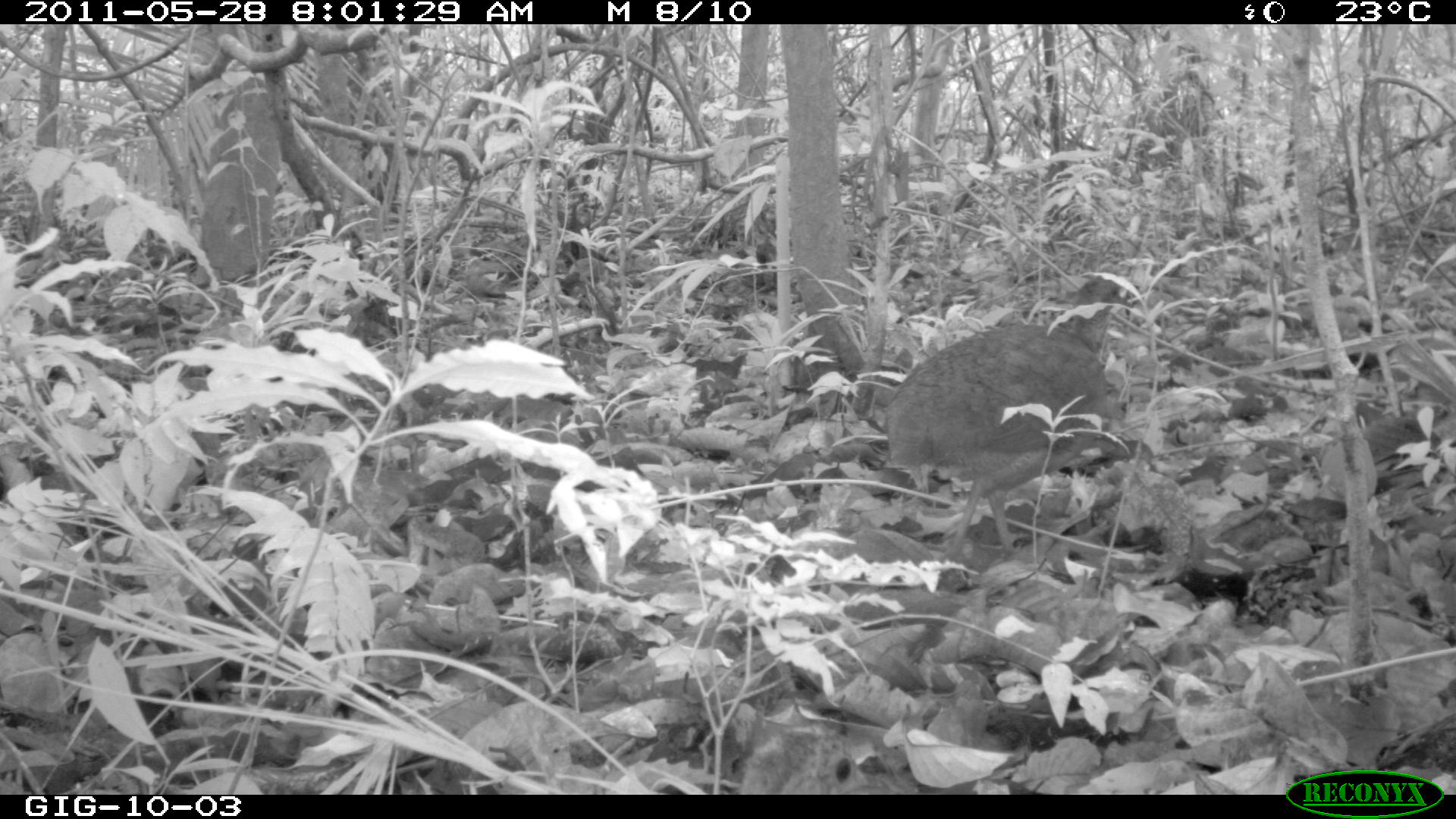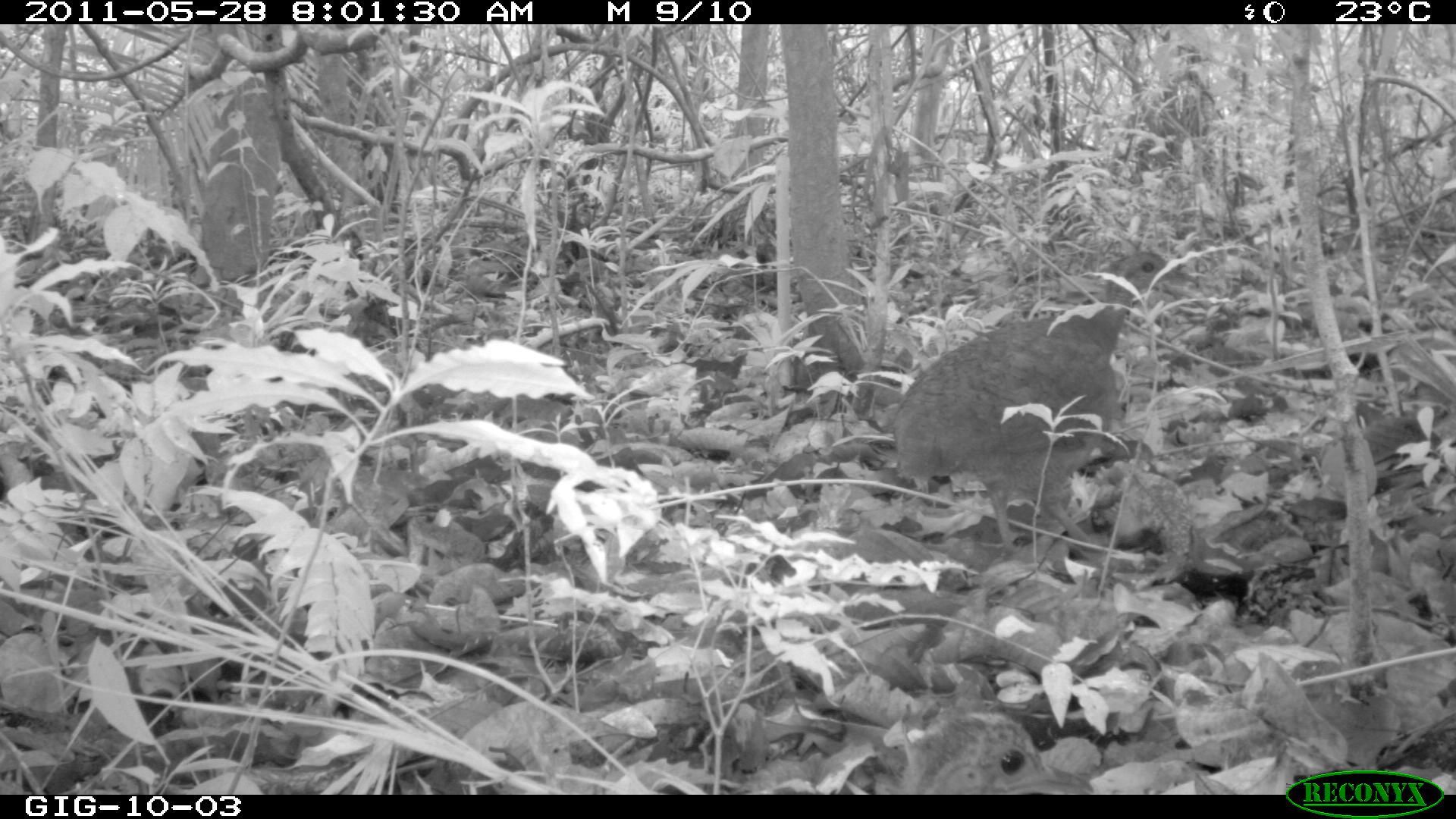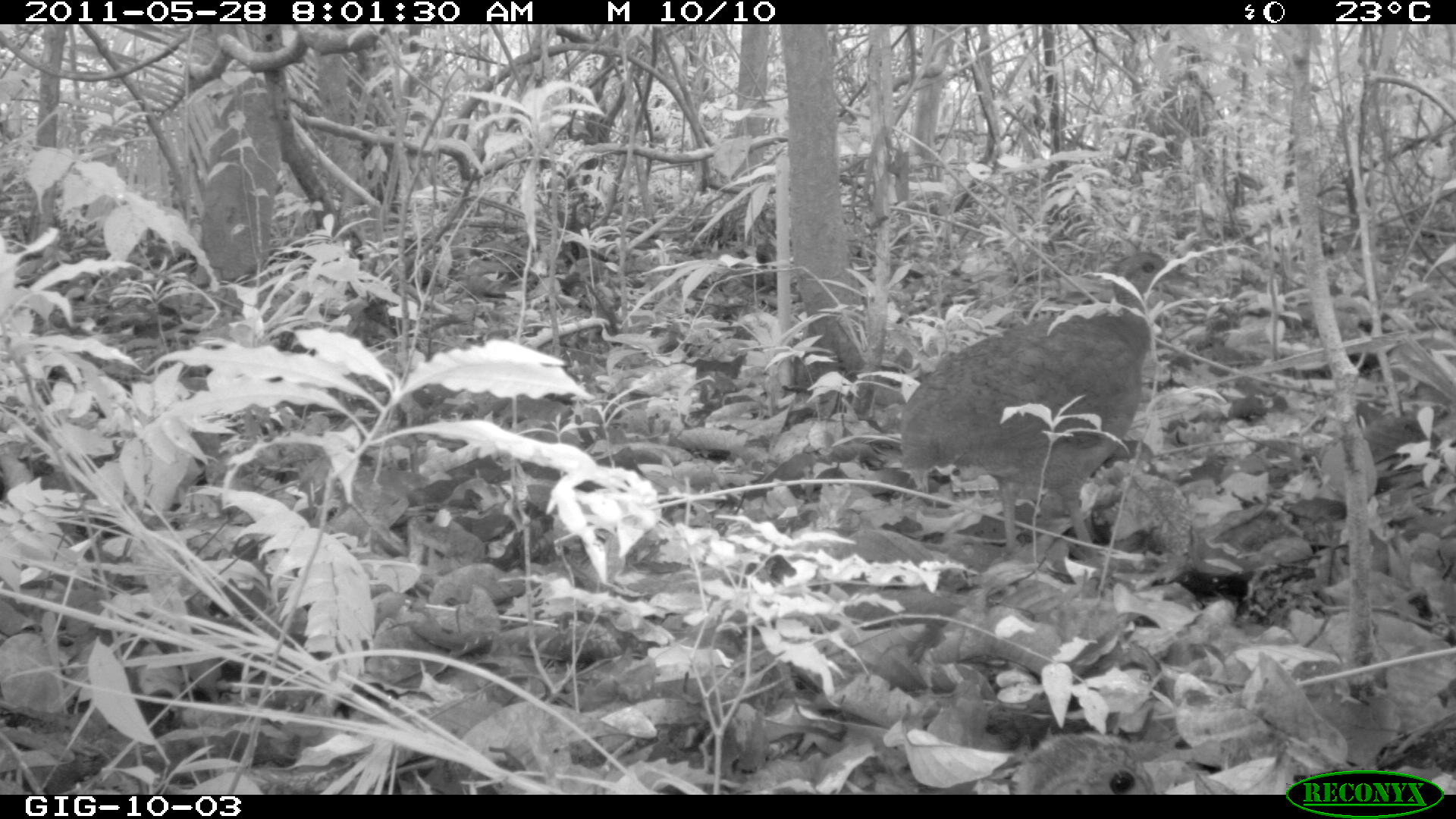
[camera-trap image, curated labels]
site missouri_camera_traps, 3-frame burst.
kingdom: Animalia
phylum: Chordata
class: Aves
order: Tinamiformes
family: Tinamidae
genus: Tinamus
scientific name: Tinamus major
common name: great tinamou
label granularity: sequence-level